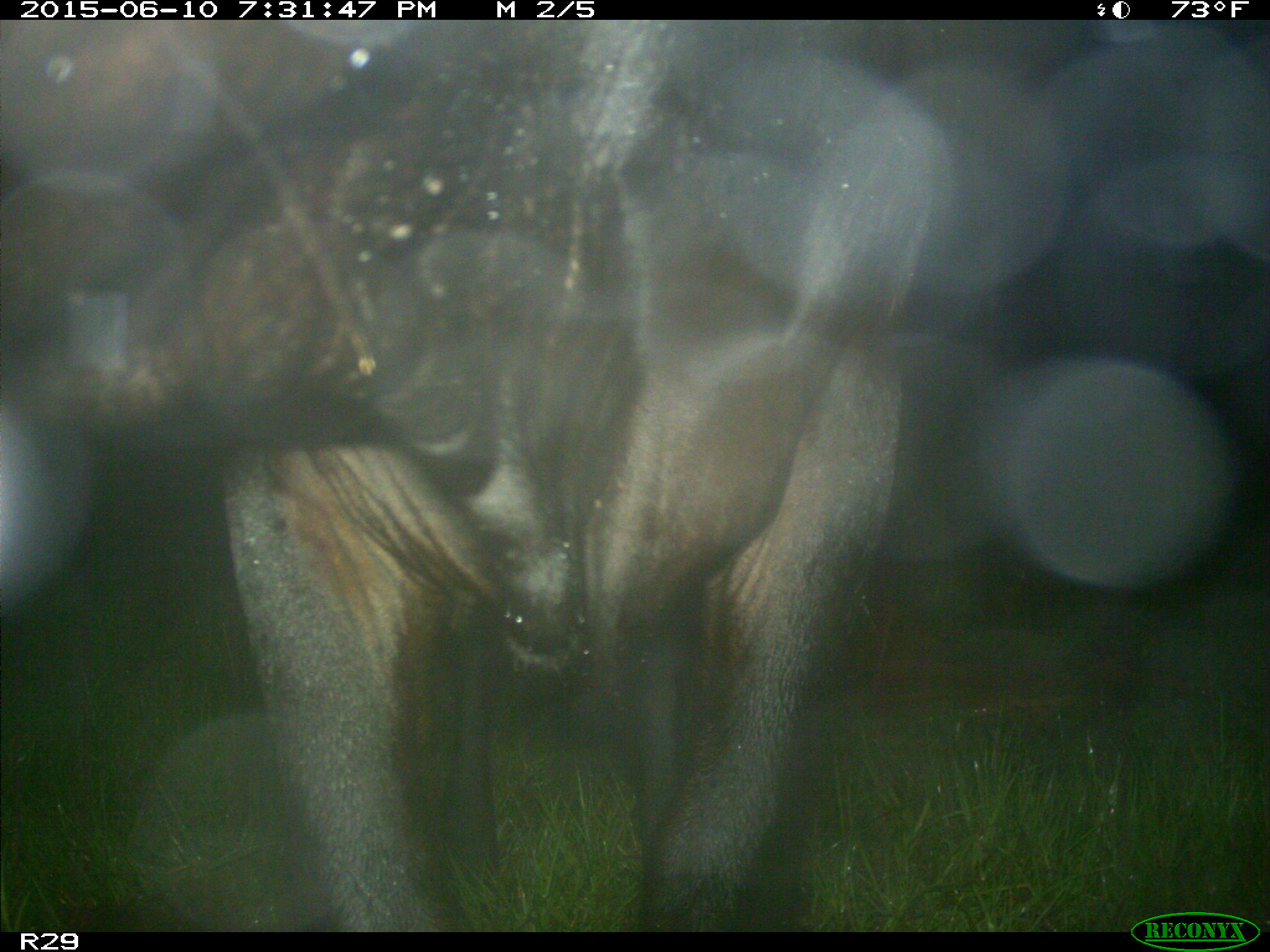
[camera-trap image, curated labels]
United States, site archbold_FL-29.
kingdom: Animalia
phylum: Chordata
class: Mammalia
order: Artiodactyla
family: Bovidae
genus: Bos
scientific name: Bos taurus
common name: domestic cow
Bos taurus (domestic cow).